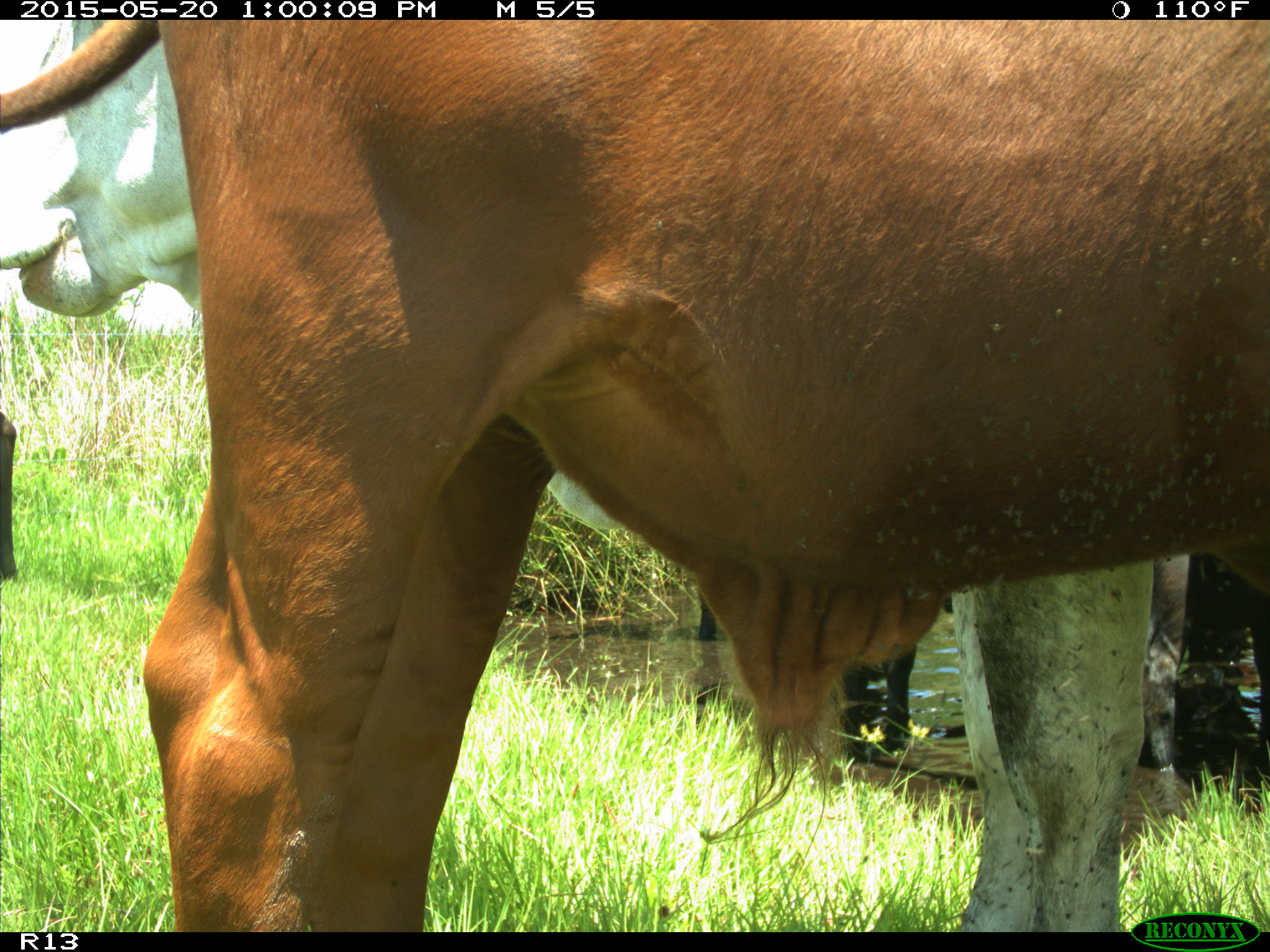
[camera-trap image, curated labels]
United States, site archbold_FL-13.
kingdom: Animalia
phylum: Chordata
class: Mammalia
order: Artiodactyla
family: Bovidae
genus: Bos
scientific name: Bos taurus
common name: domestic cow